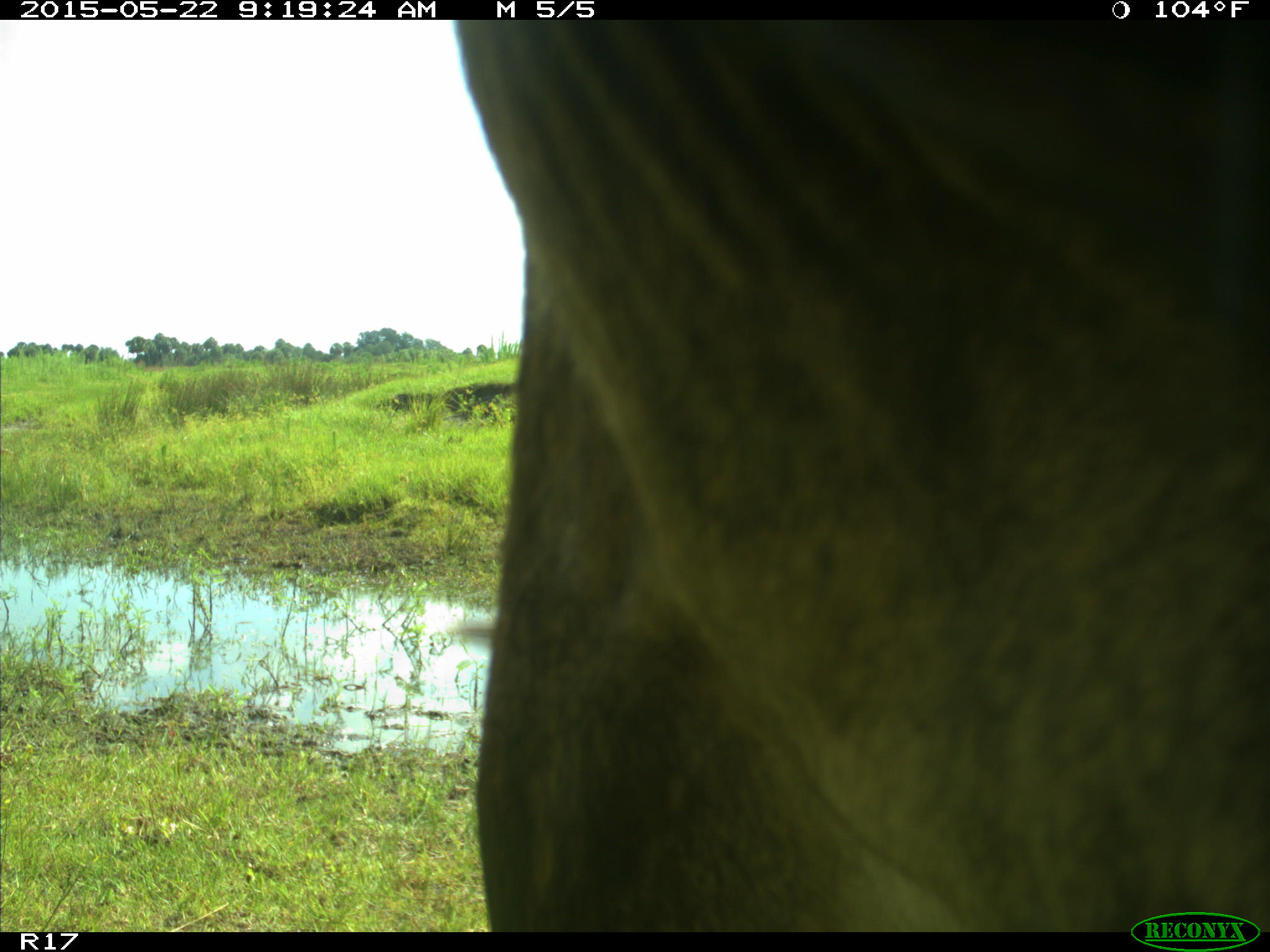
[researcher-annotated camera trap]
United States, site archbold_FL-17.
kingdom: Animalia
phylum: Chordata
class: Mammalia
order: Artiodactyla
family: Bovidae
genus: Bos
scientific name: Bos taurus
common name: domestic cow